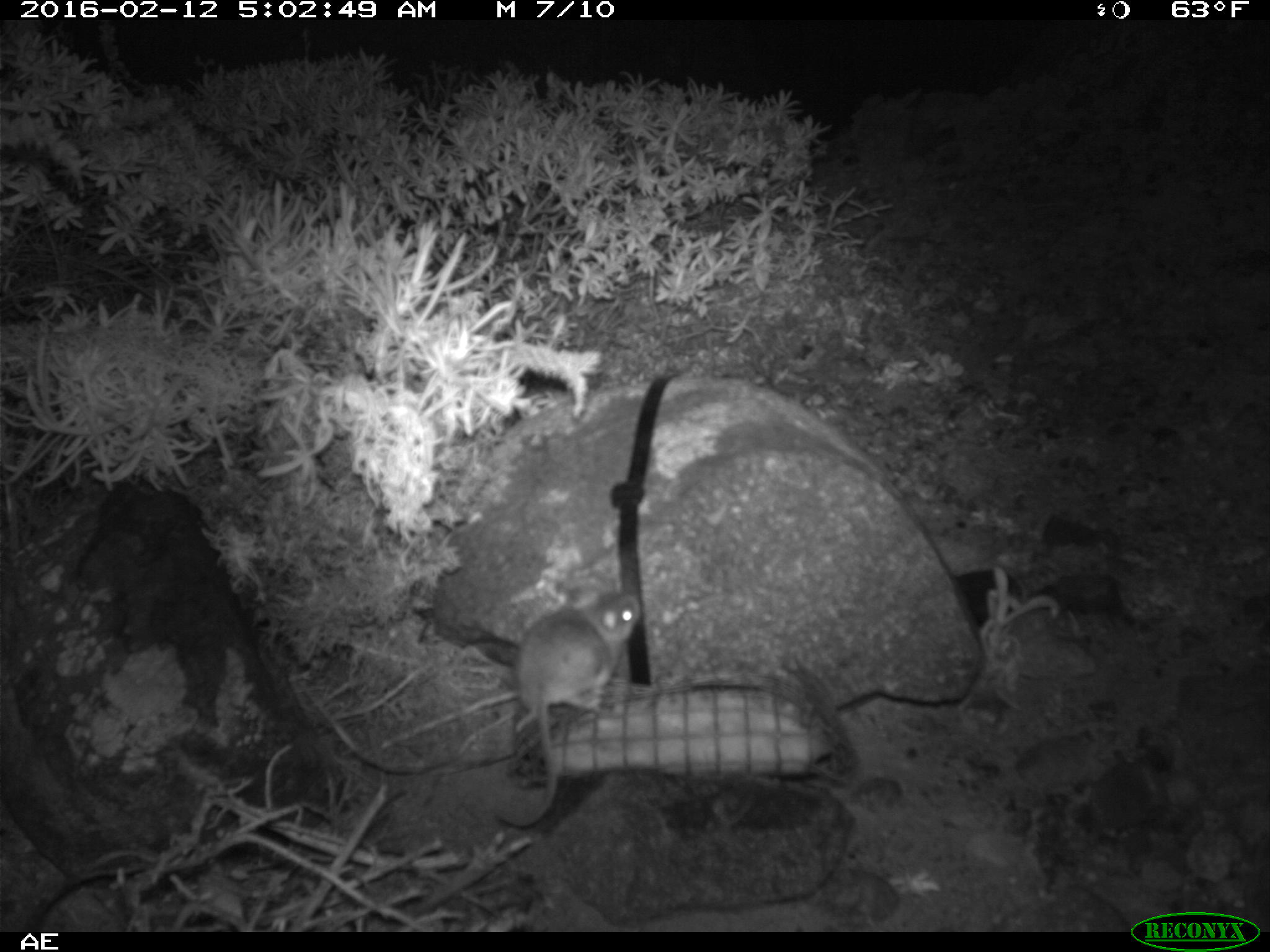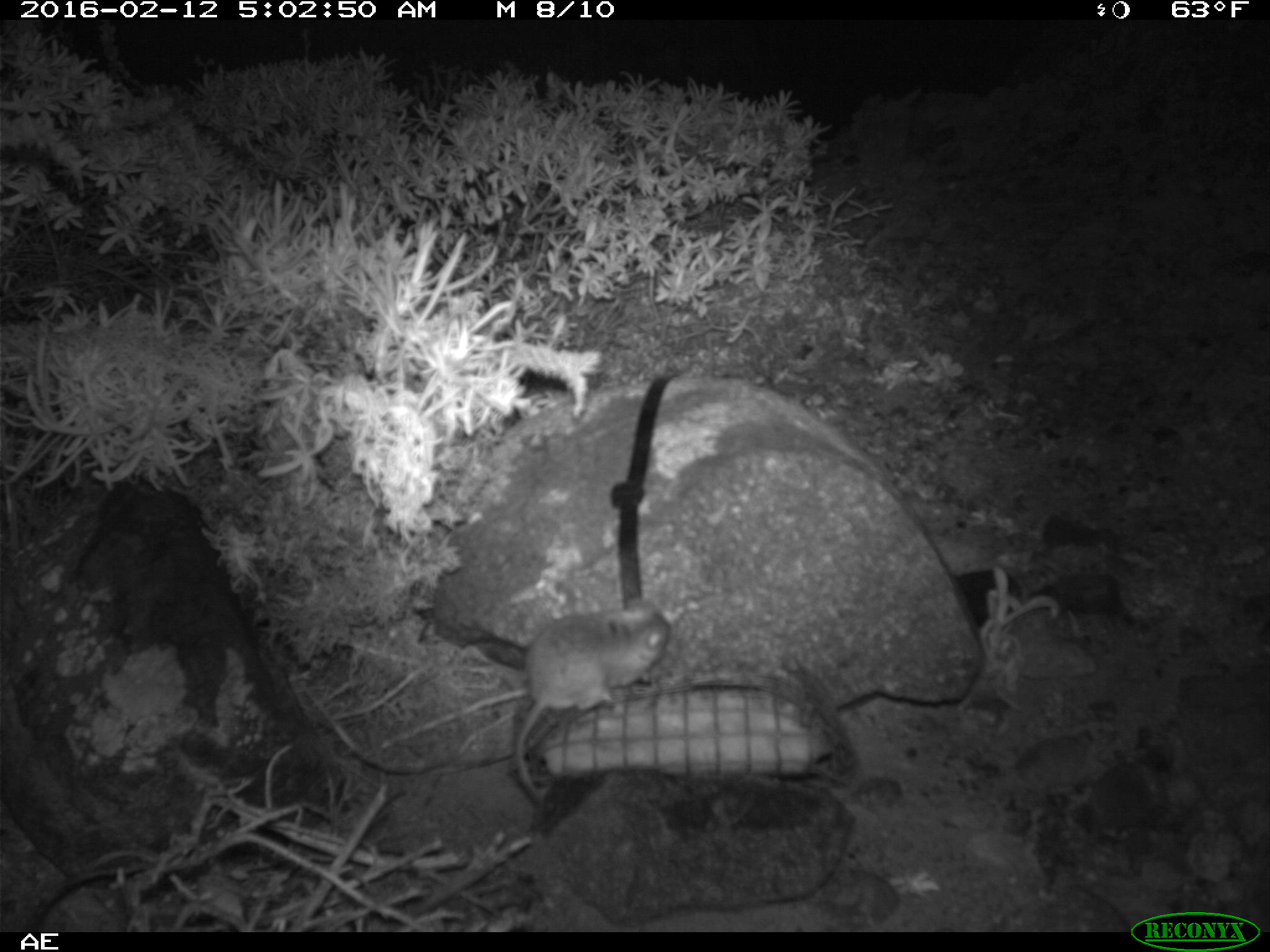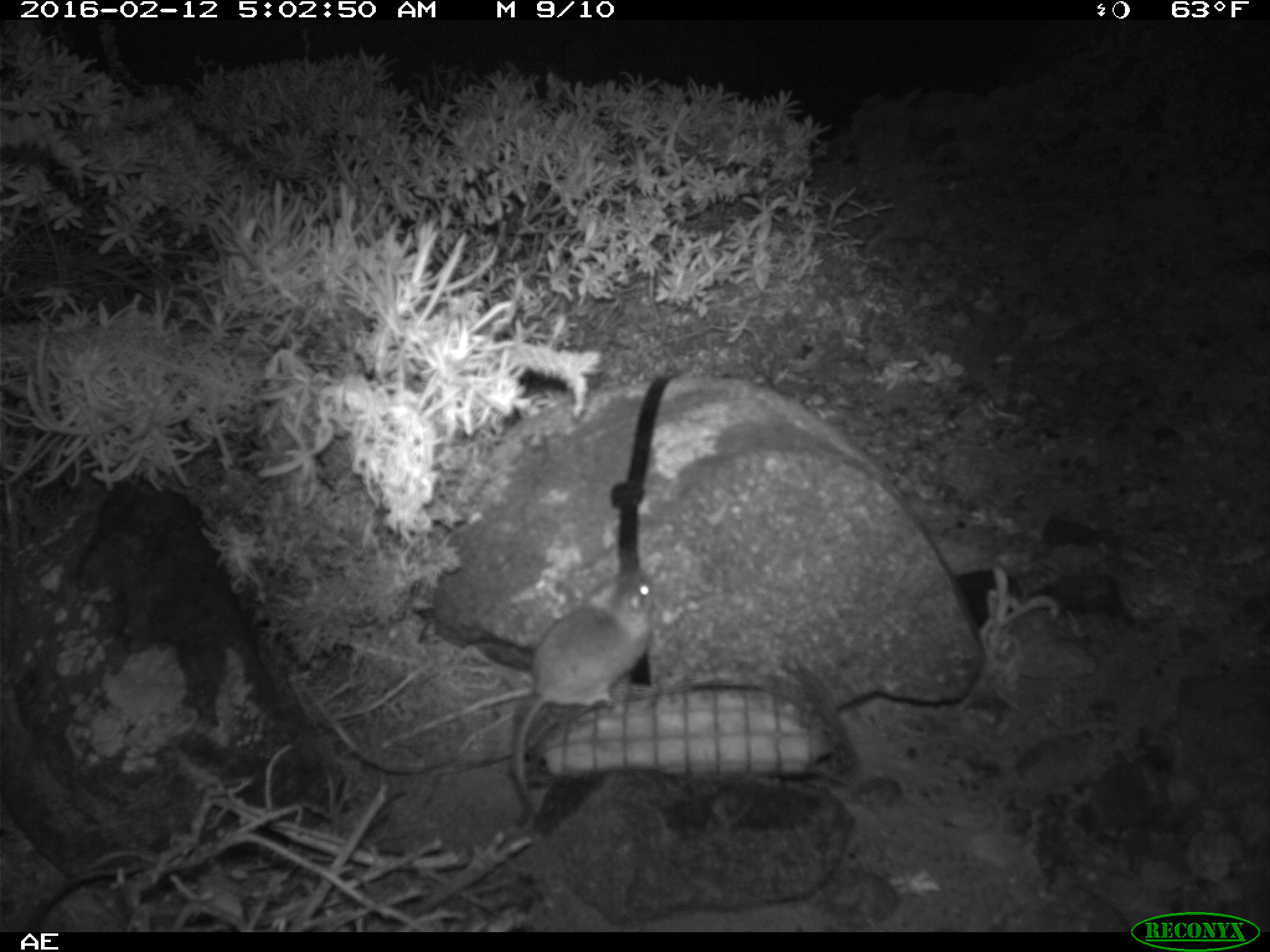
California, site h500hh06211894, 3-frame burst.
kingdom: Animalia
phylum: Chordata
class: Mammalia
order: Rodentia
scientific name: Rodentia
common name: rodent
Rodent (Rodentia).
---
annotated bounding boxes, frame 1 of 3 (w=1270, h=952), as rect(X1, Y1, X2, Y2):
rodent: rect(492, 589, 641, 826)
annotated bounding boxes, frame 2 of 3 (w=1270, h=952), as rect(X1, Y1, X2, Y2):
rodent: rect(513, 596, 671, 803)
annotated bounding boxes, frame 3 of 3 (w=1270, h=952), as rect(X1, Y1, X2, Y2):
rodent: rect(508, 566, 656, 813)